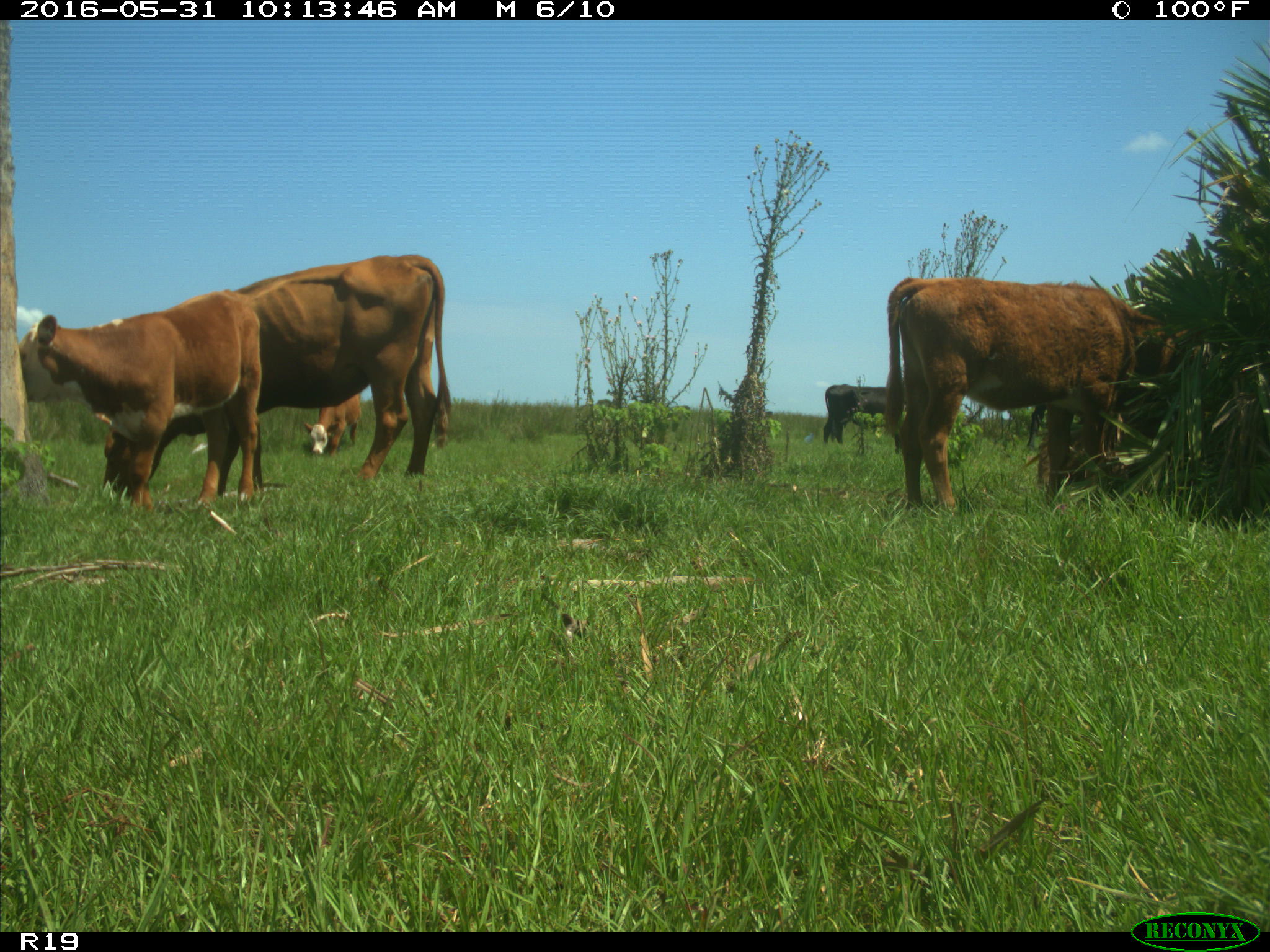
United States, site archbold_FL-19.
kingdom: Animalia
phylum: Chordata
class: Mammalia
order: Artiodactyla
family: Bovidae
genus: Bos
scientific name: Bos taurus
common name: domestic cow